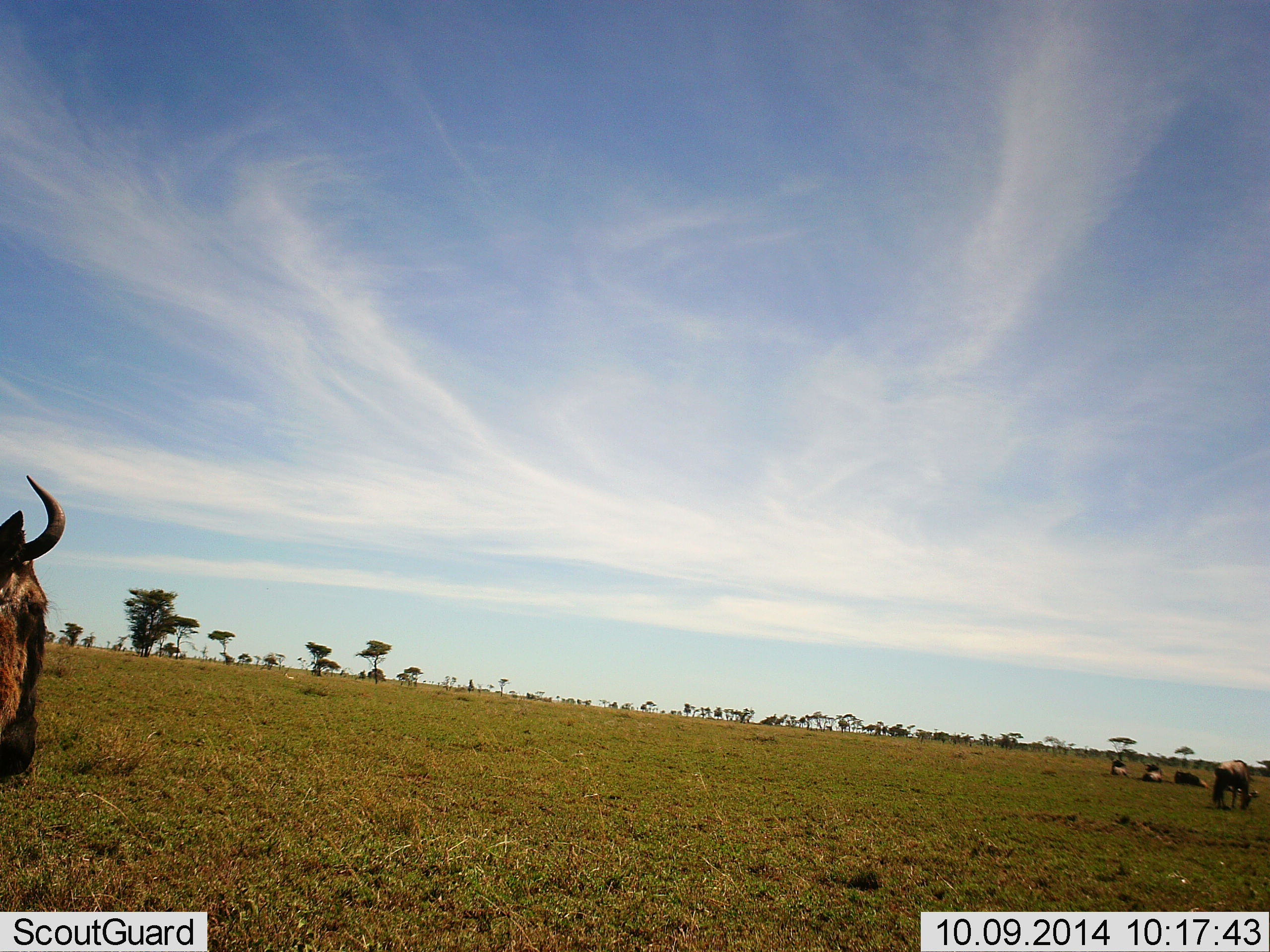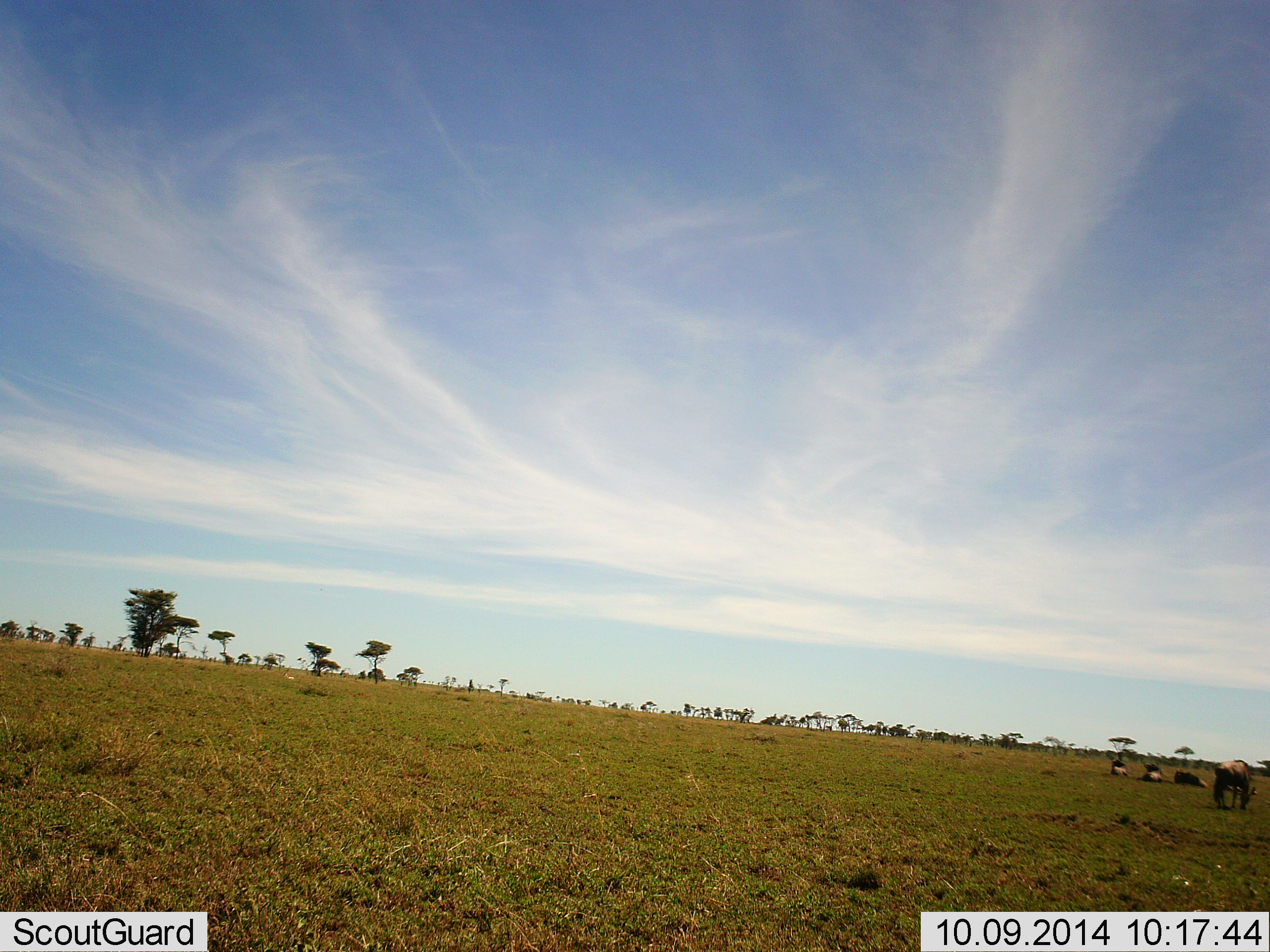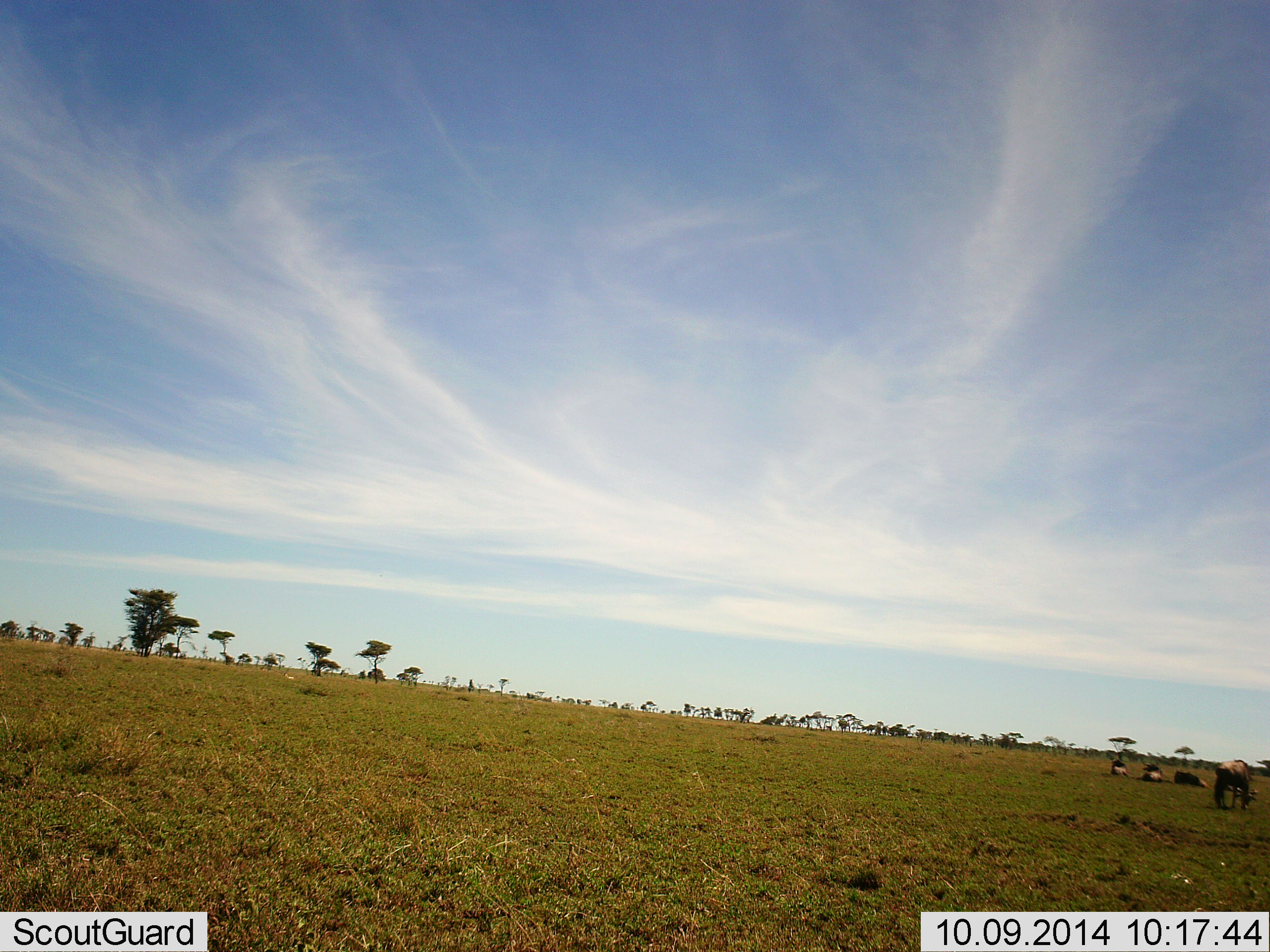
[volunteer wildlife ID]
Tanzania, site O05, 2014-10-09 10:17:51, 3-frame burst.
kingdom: Animalia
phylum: Chordata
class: Mammalia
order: Artiodactyla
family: Bovidae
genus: Connochaetes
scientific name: Connochaetes taurinus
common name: blue wildebeest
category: wildebeest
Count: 5.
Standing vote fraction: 50%.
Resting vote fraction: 100%.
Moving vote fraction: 60%.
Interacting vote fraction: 10%.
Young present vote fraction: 0%.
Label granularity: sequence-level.